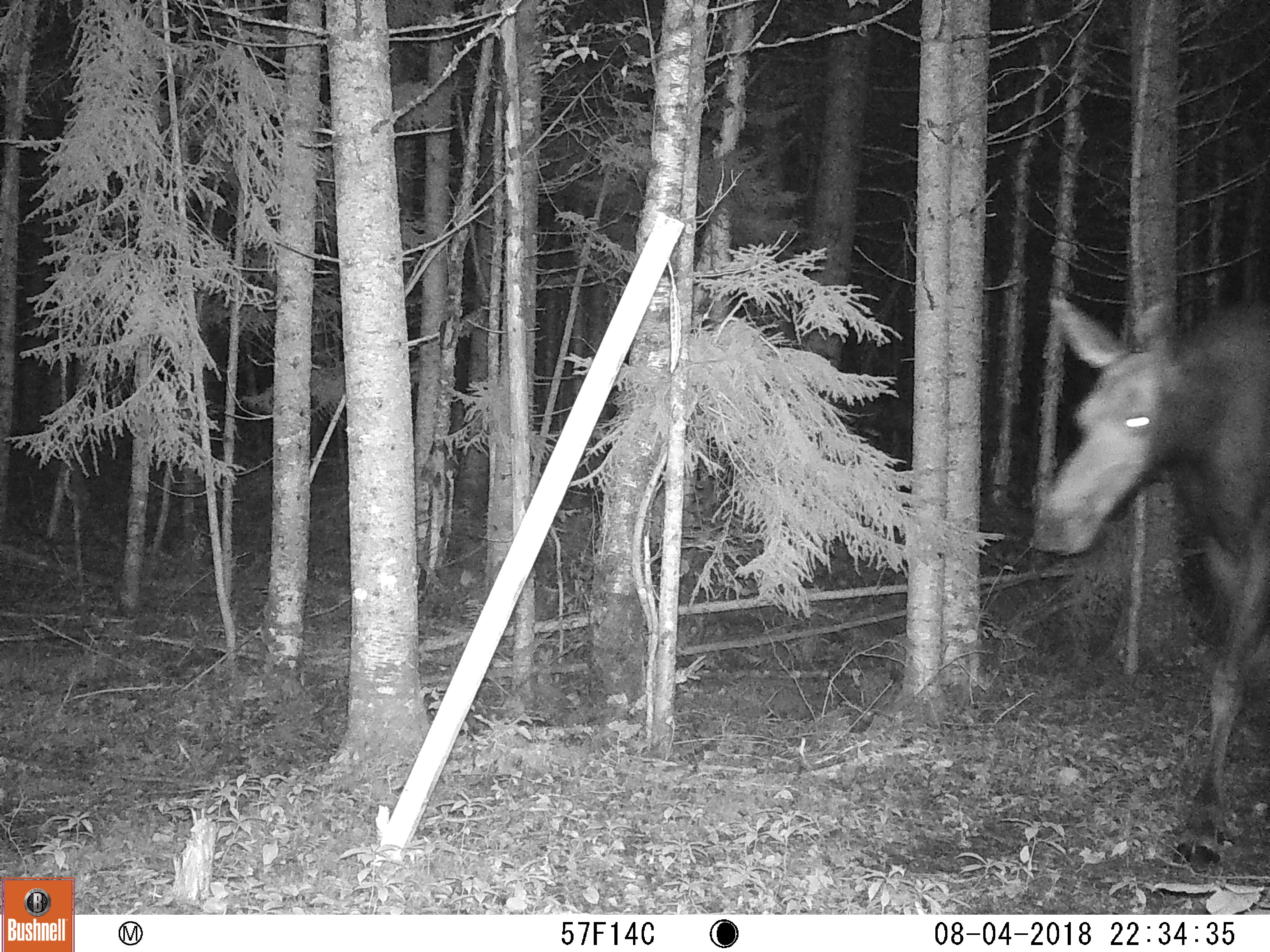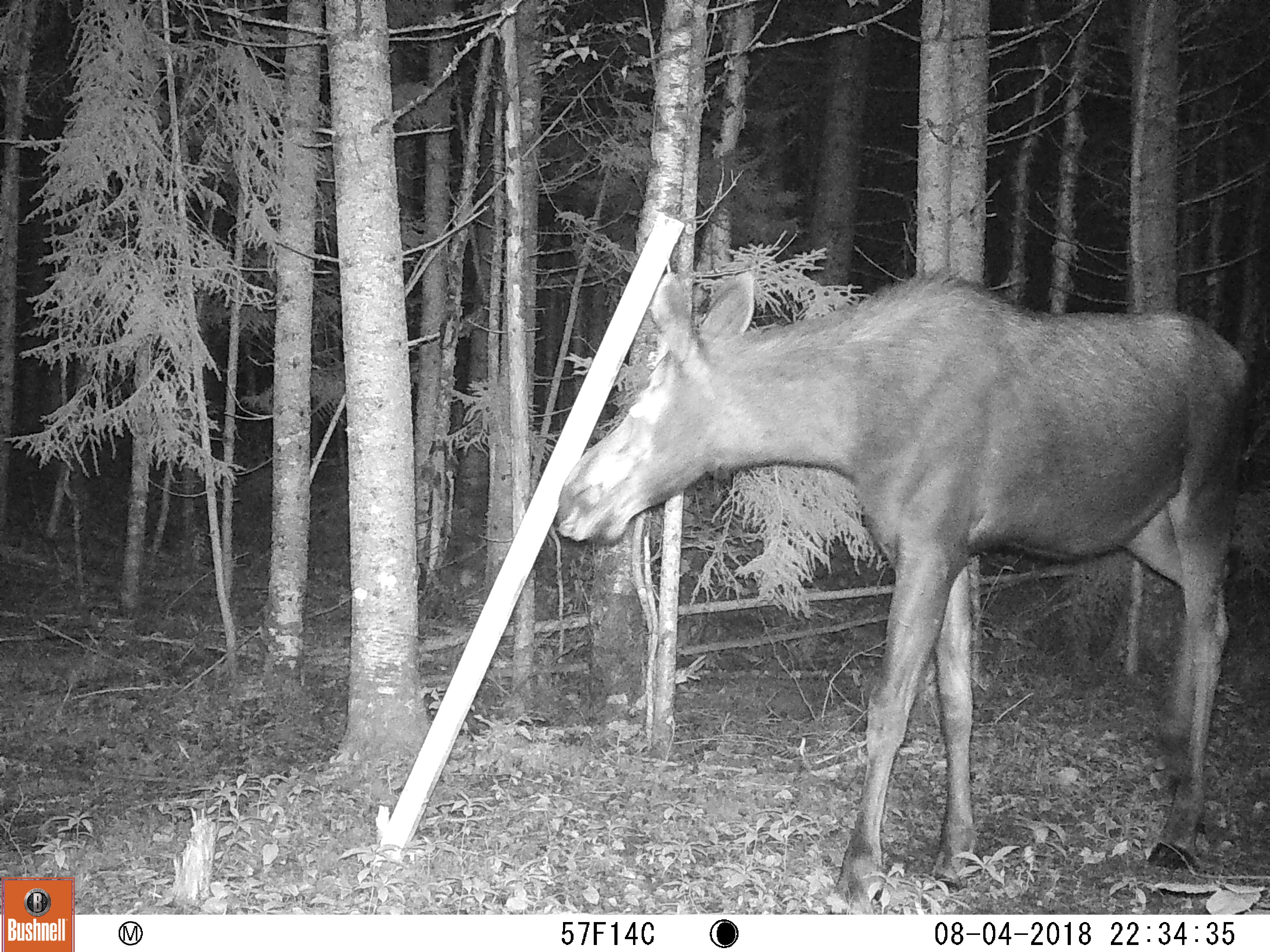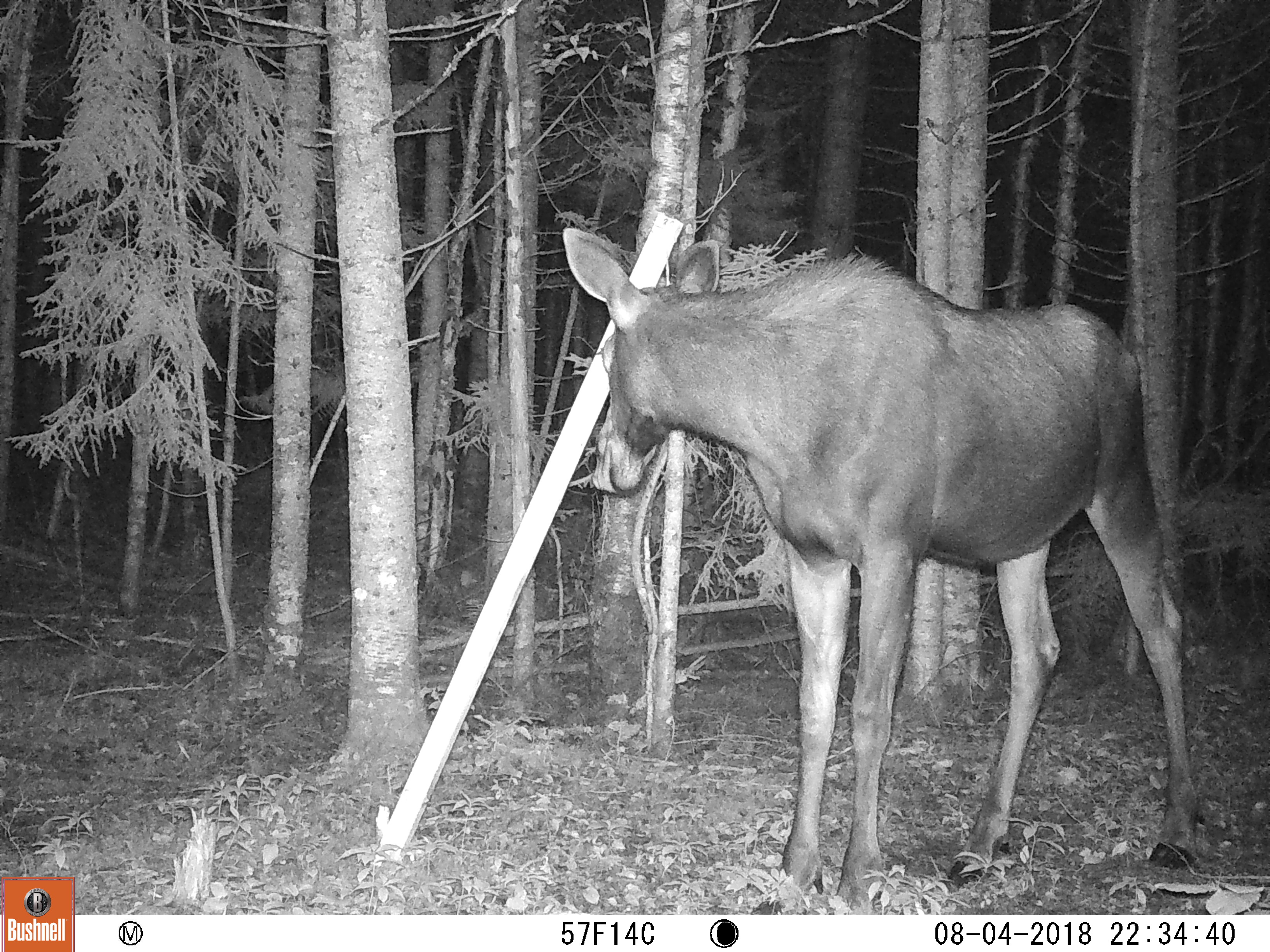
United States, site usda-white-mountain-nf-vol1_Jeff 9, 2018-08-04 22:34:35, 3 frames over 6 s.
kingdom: Animalia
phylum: Chordata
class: Mammalia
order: Artiodactyla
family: Cervidae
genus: Alces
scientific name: Alces alces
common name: moose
Moose (Alces alces).